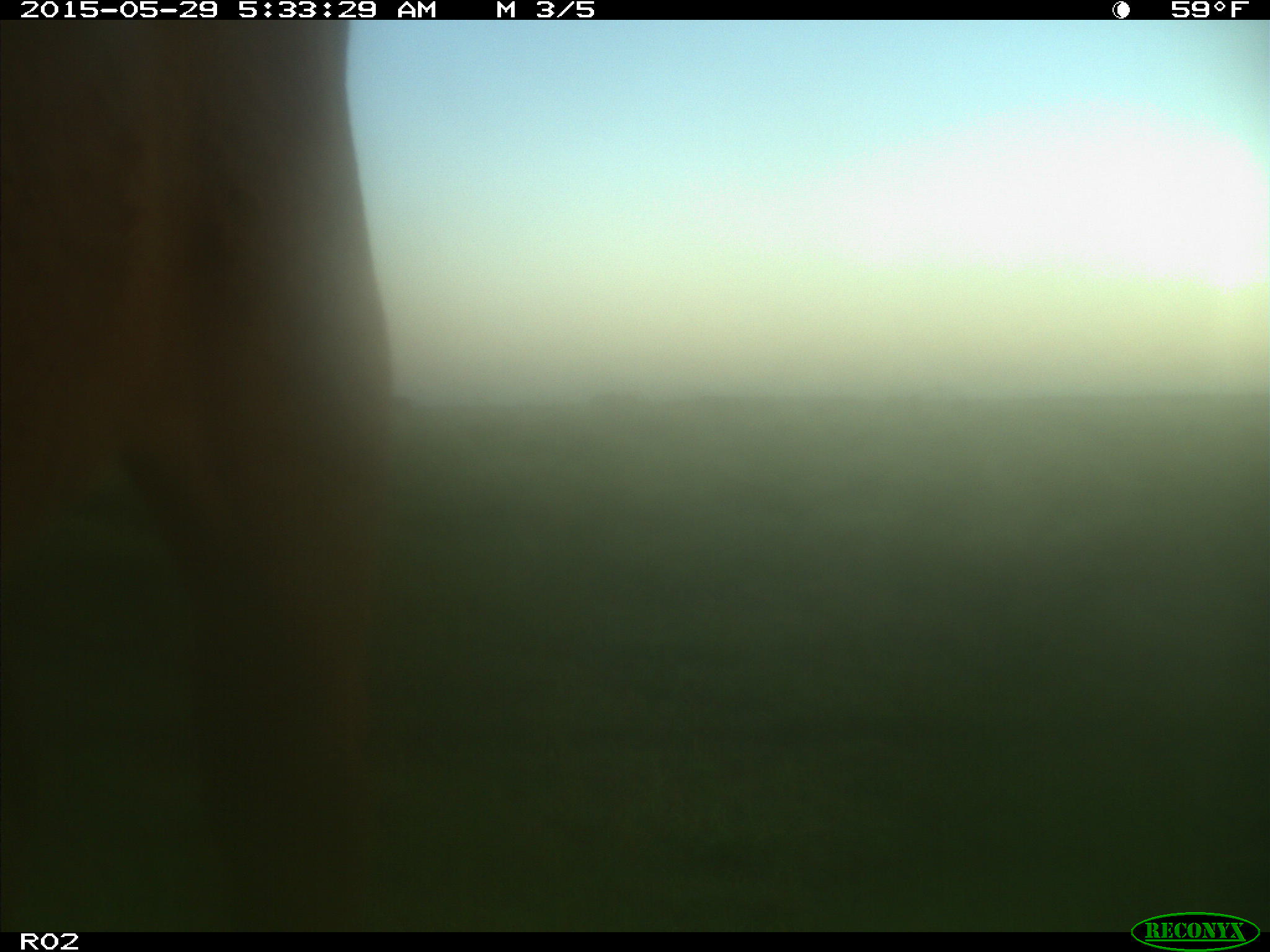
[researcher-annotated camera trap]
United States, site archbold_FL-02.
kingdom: Animalia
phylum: Chordata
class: Mammalia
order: Artiodactyla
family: Bovidae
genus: Bos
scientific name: Bos taurus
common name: domestic cow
Bos taurus (domestic cow).